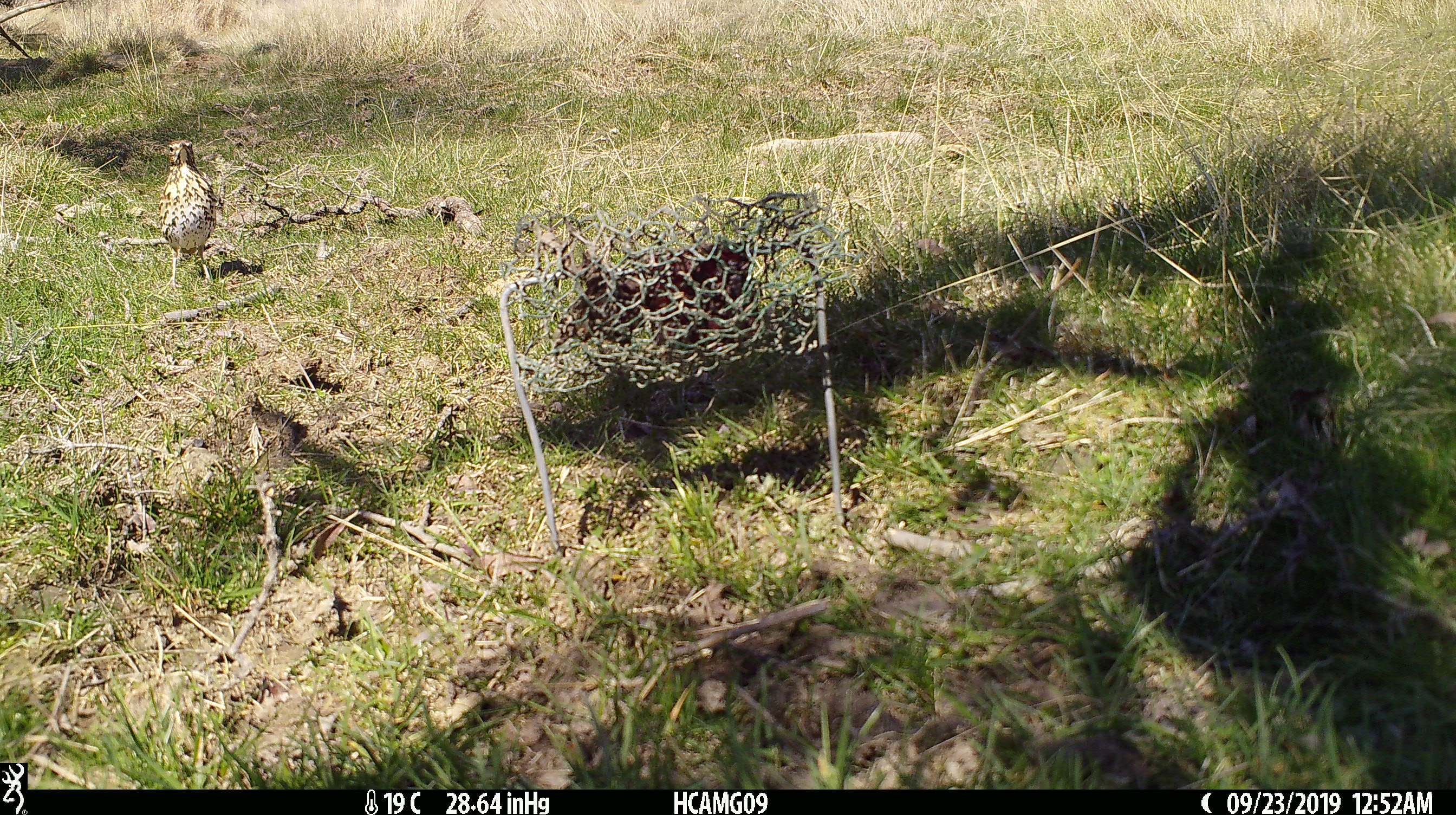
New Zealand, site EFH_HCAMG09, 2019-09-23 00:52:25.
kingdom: Animalia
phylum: Chordata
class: Aves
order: Passeriformes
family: Turdidae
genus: Turdus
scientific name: Turdus philomelos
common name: song thrush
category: thrush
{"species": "thrush (song thrush) (Turdus philomelos)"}